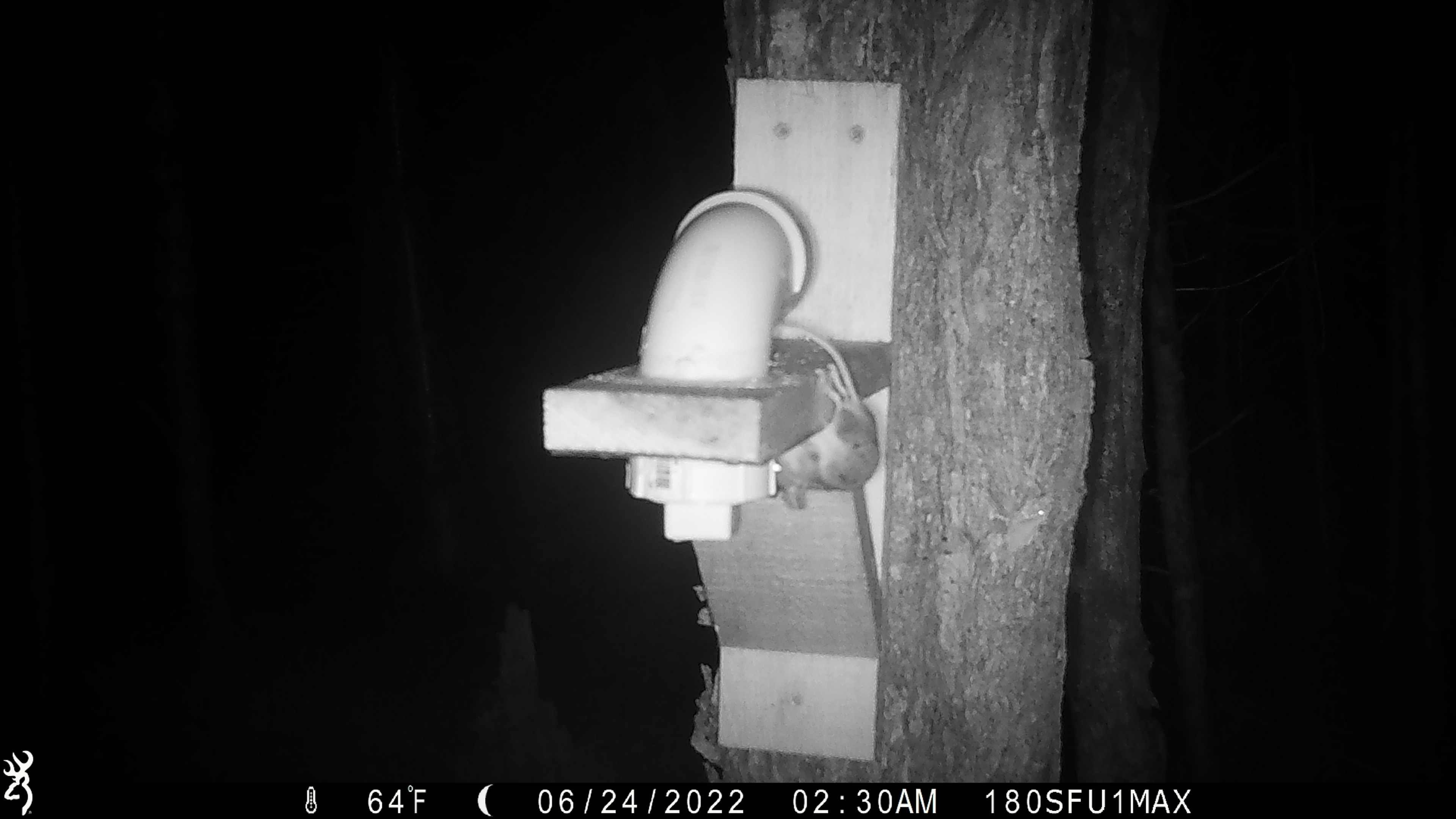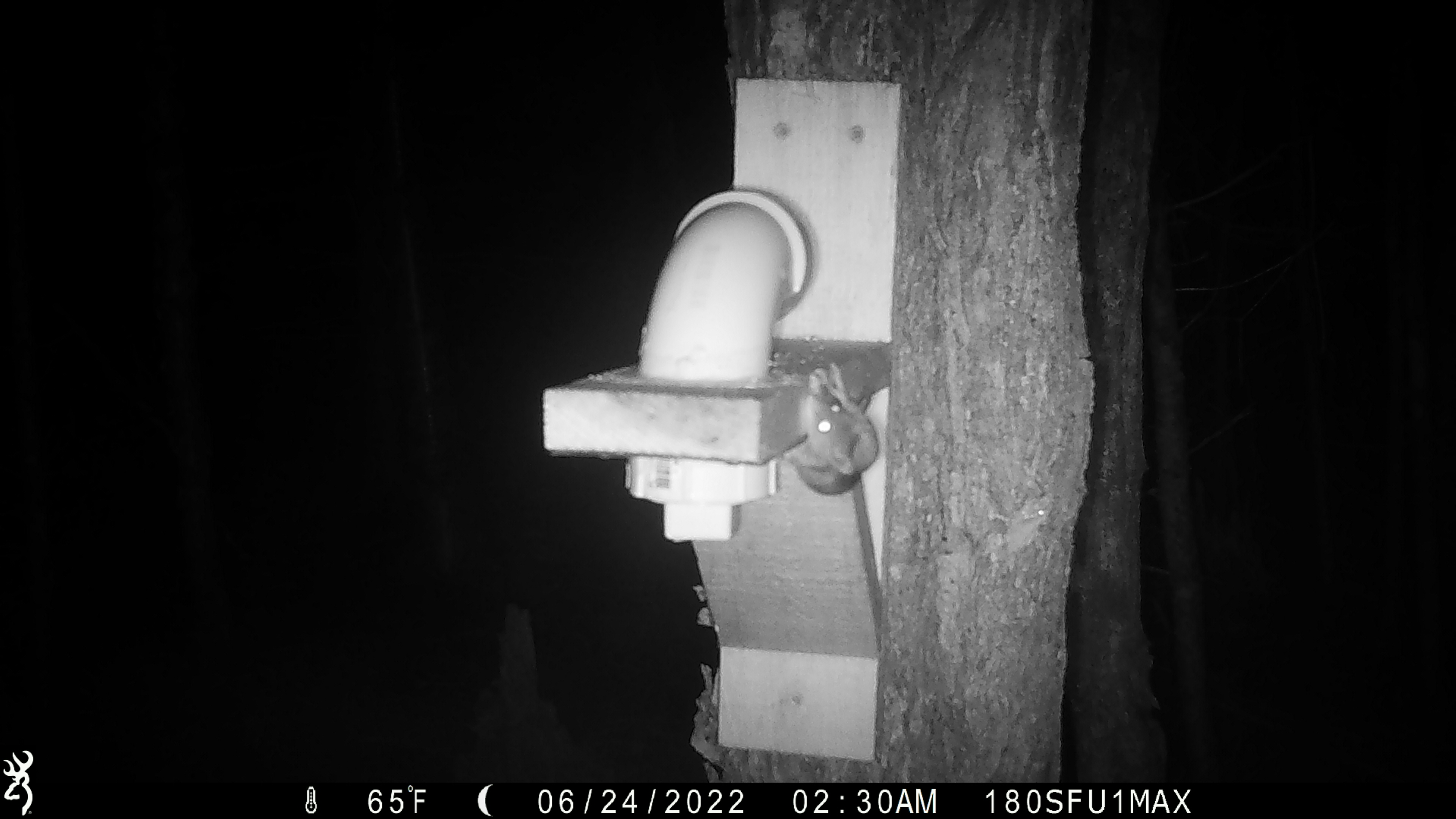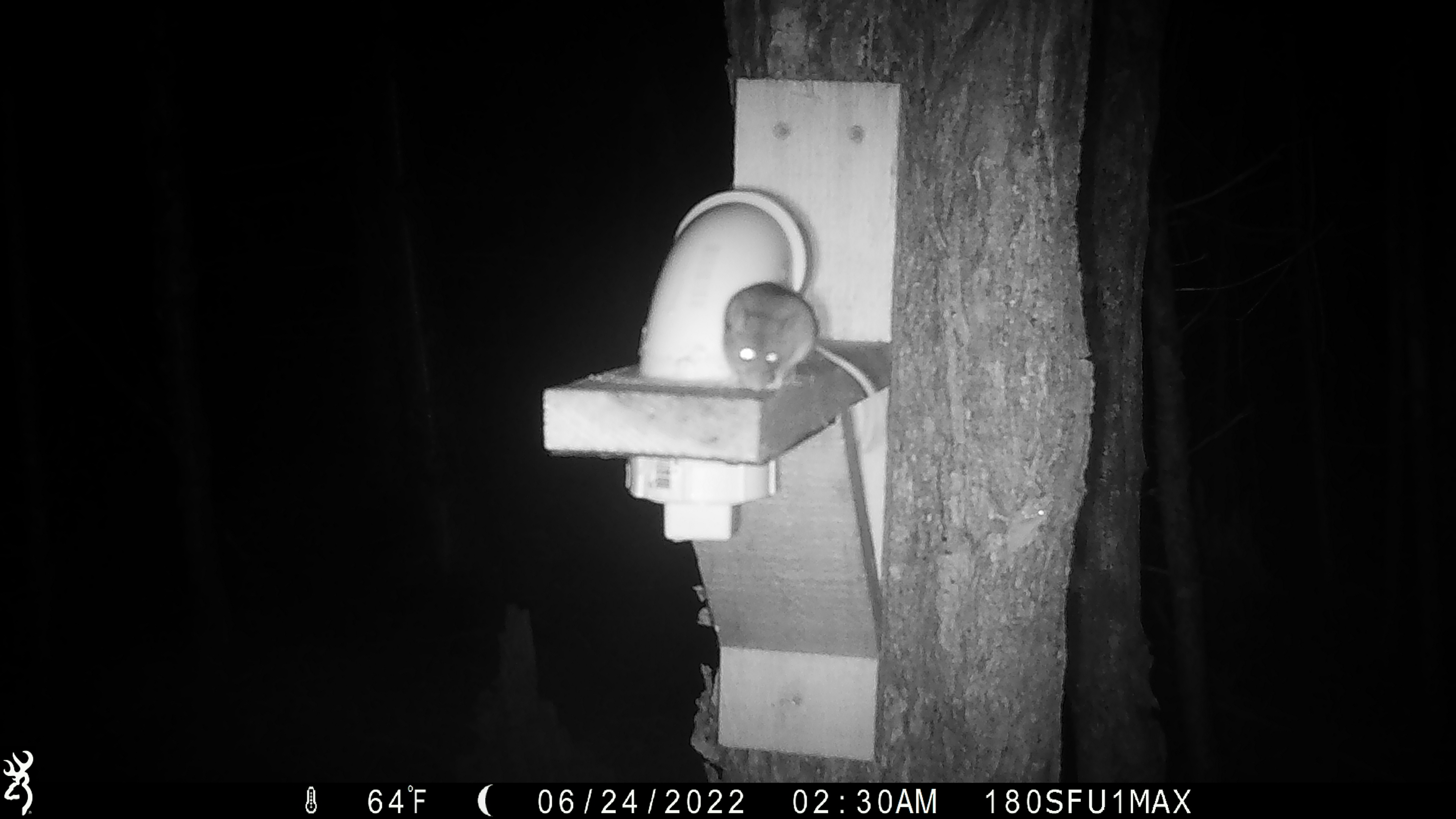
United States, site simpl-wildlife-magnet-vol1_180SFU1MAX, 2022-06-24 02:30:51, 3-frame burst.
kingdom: Animalia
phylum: Chordata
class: Mammalia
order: Rodentia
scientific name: Rodentia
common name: mouse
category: mouse sp.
Mouse sp. (mouse) (Rodentia).